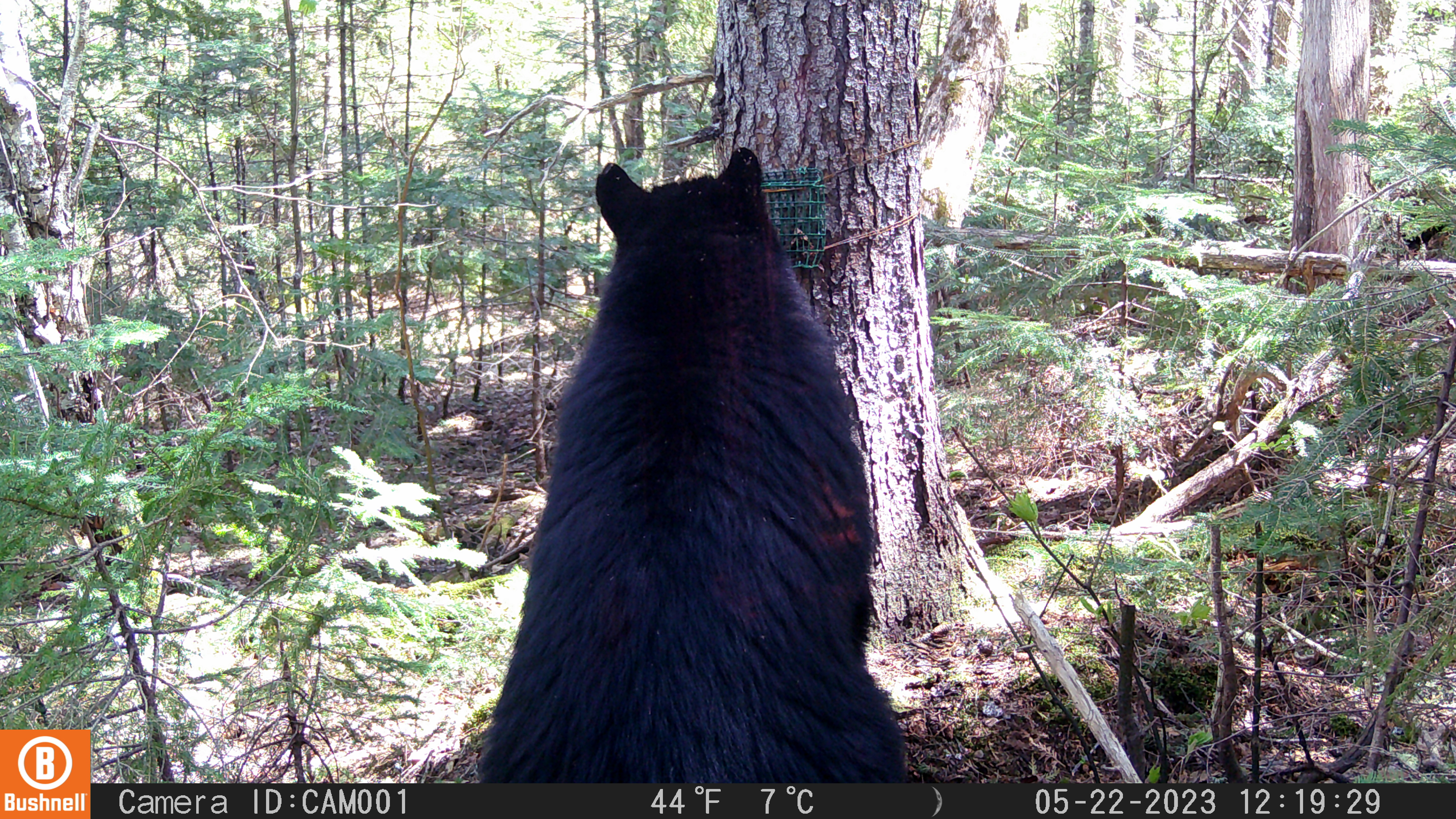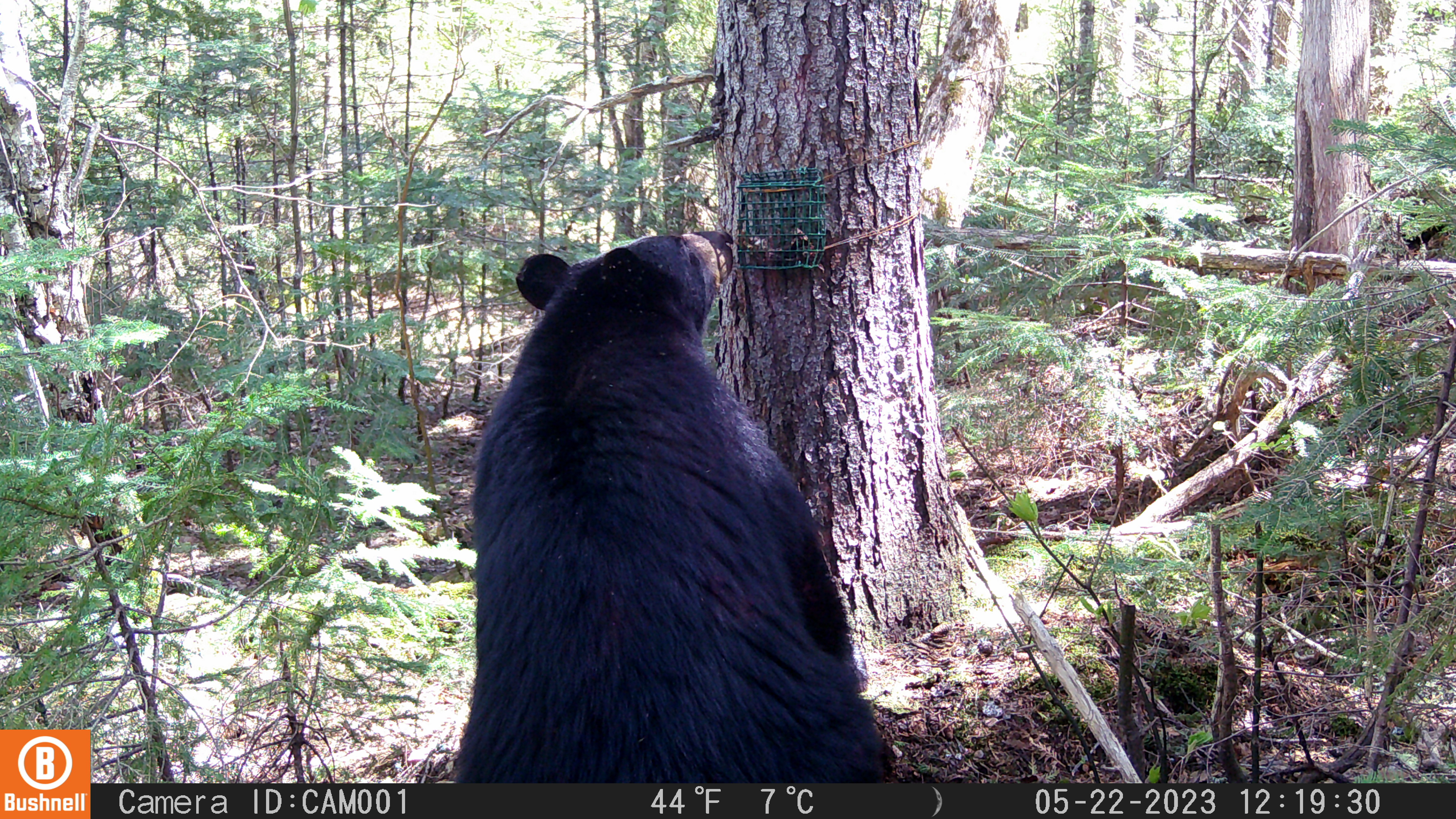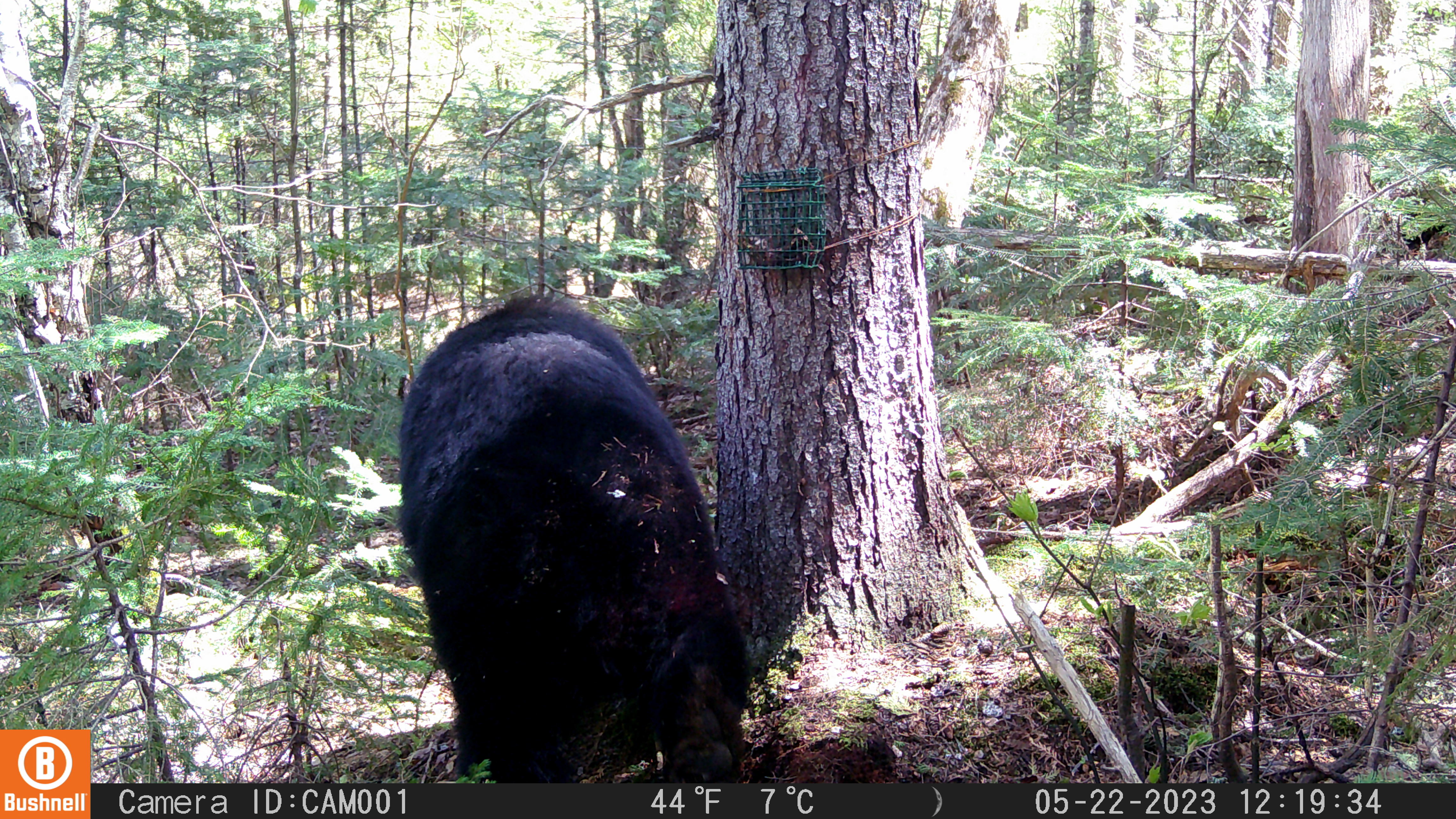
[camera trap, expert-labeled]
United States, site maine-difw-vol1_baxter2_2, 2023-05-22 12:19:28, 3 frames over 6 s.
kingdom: Animalia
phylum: Chordata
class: Mammalia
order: Carnivora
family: Ursidae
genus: Ursus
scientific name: Ursus americanus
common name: black bear